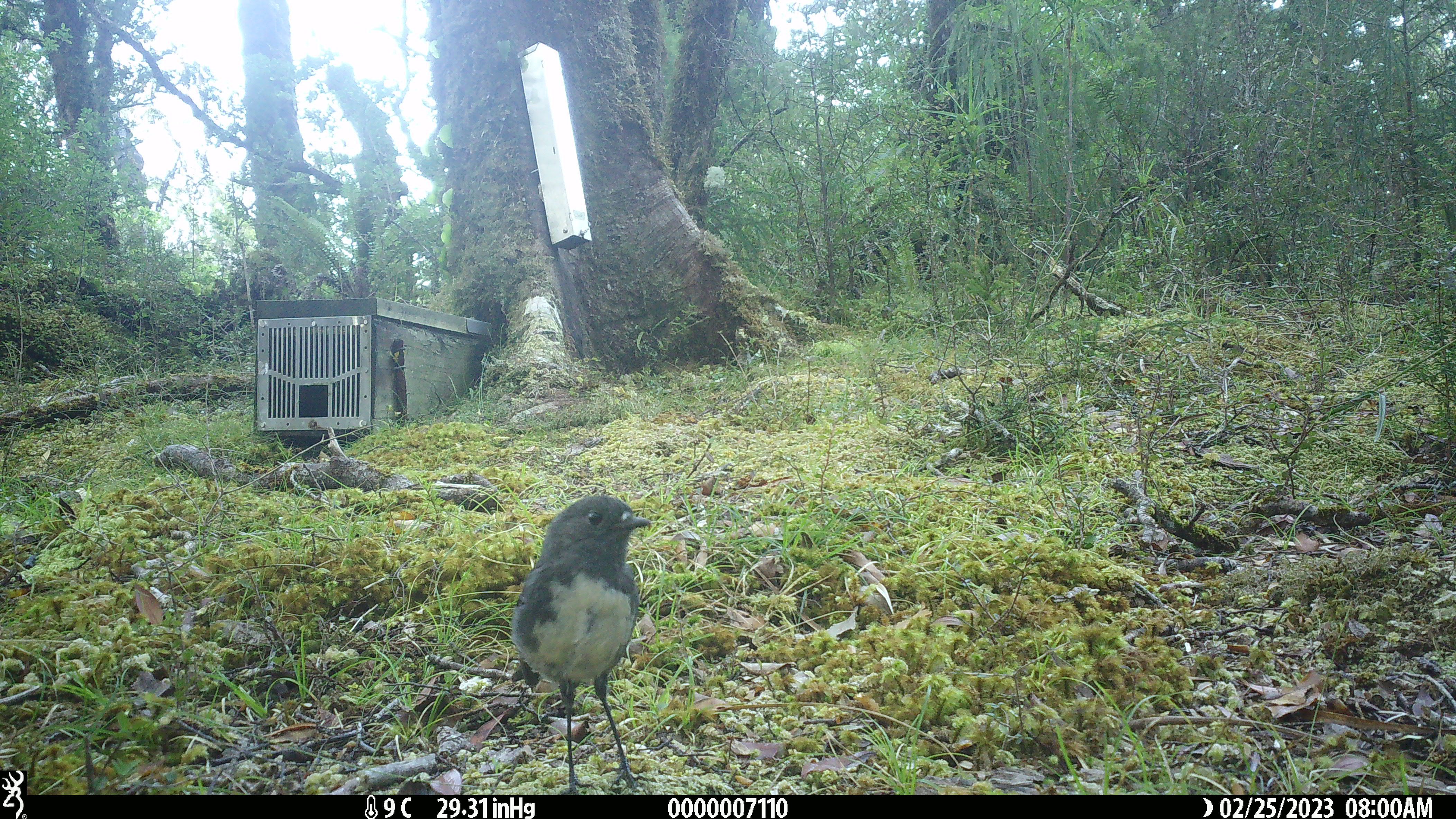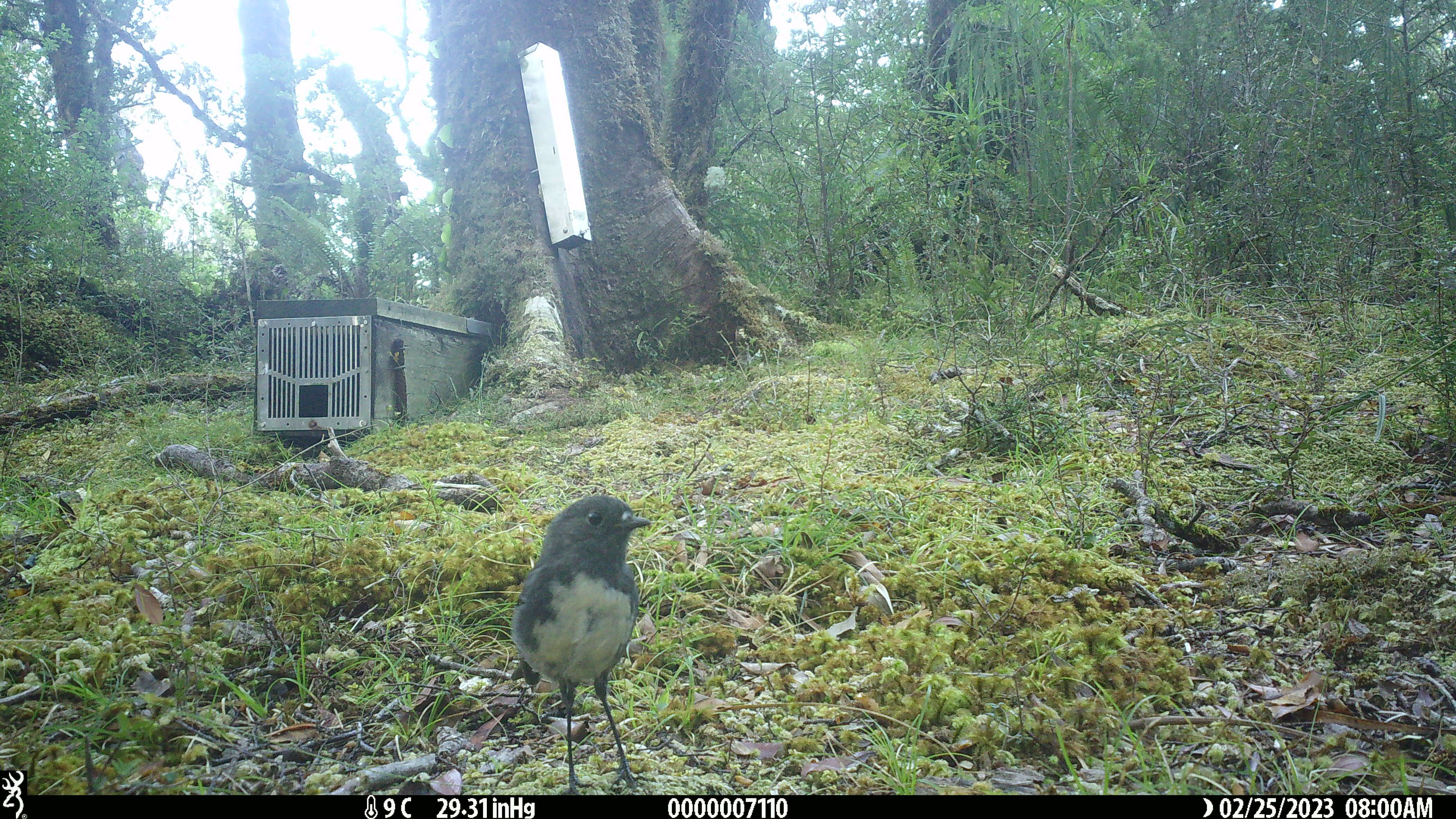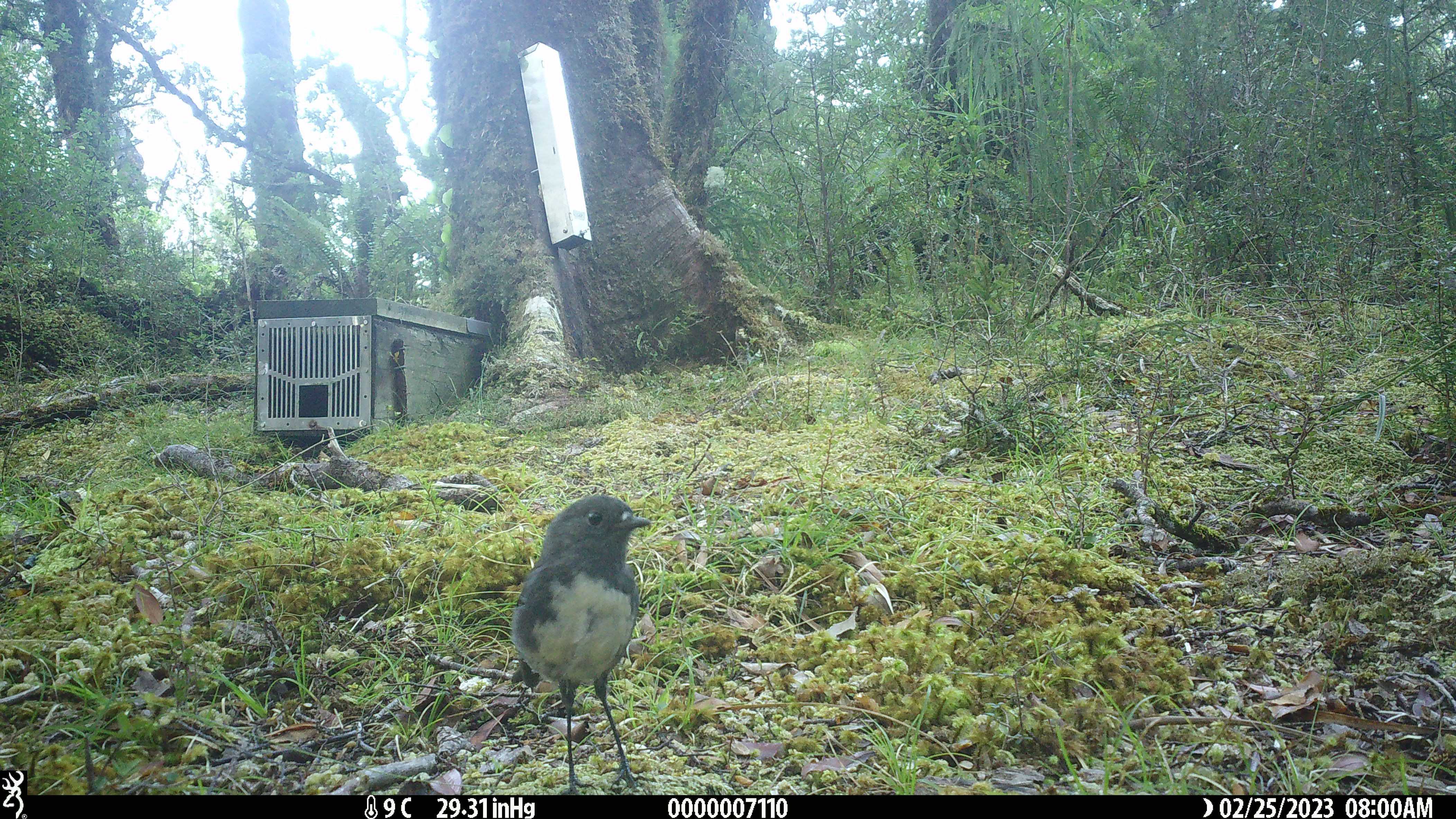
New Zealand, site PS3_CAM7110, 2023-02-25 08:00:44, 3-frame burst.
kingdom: Animalia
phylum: Chordata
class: Aves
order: Passeriformes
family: Petroicidae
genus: Petroica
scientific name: Petroica australis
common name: new zealand robin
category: robin